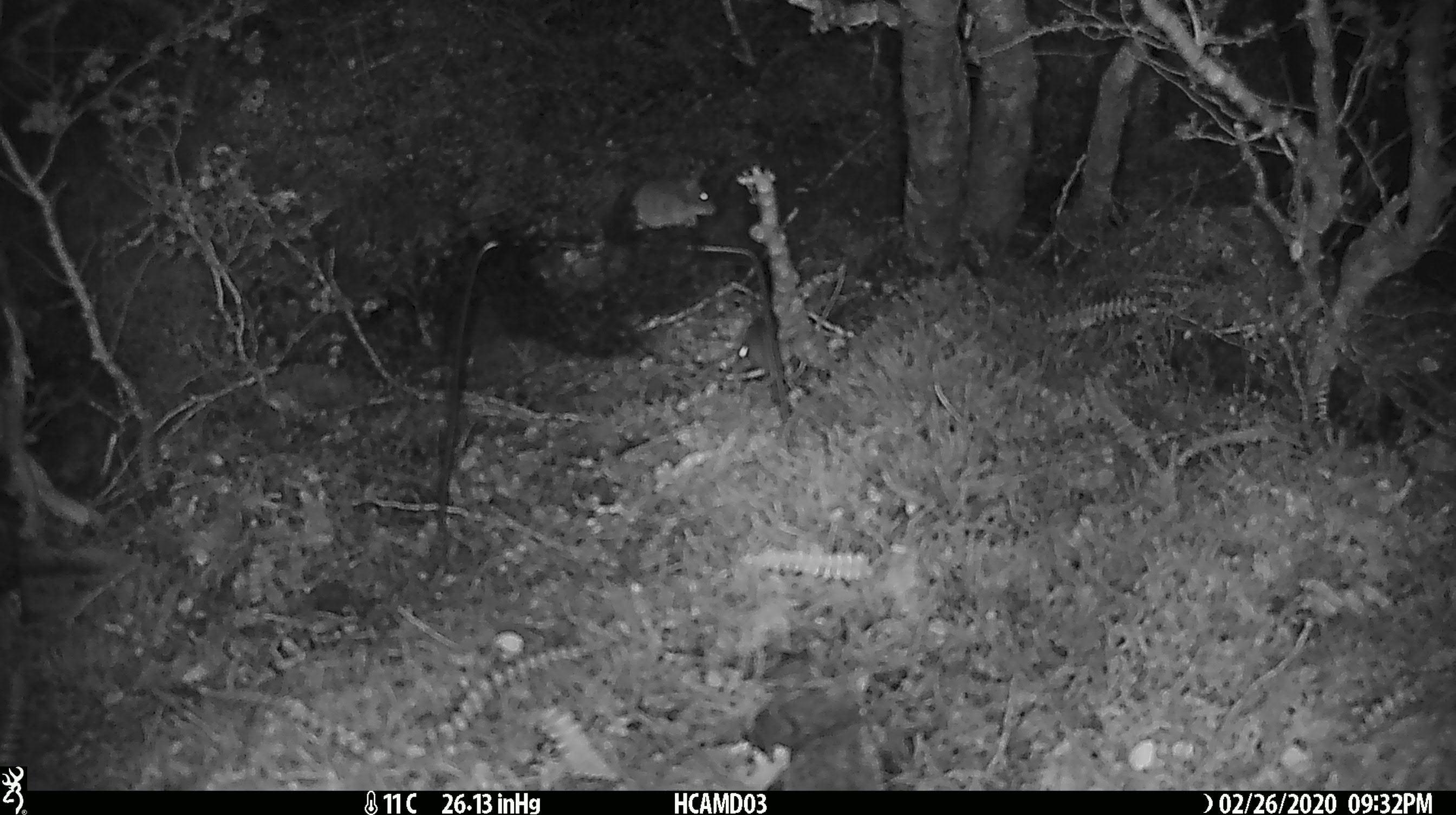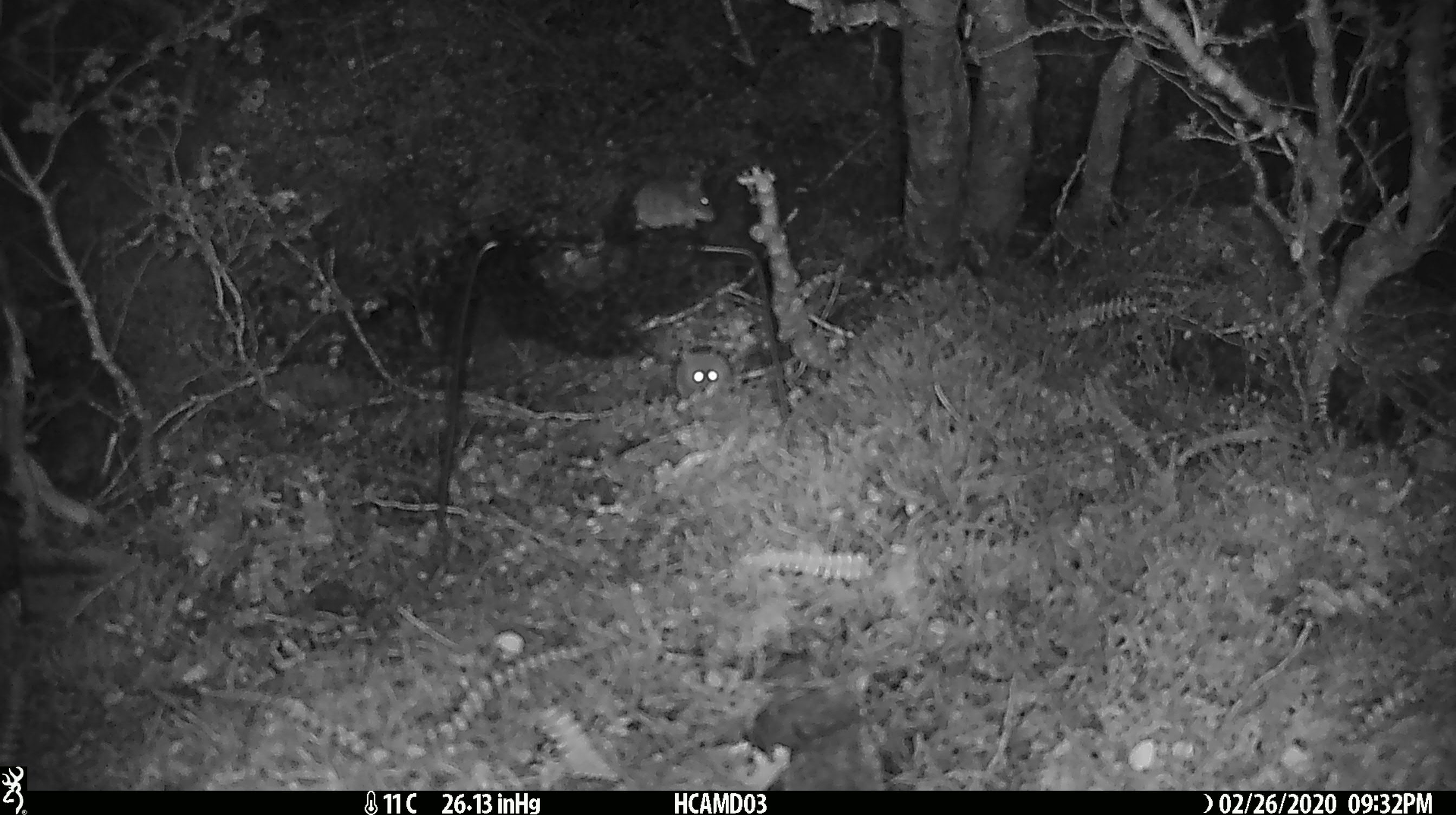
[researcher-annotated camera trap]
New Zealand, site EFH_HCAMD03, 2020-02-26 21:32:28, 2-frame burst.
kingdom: Animalia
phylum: Chordata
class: Mammalia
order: Rodentia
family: Muridae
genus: Mus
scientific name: Mus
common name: mouse